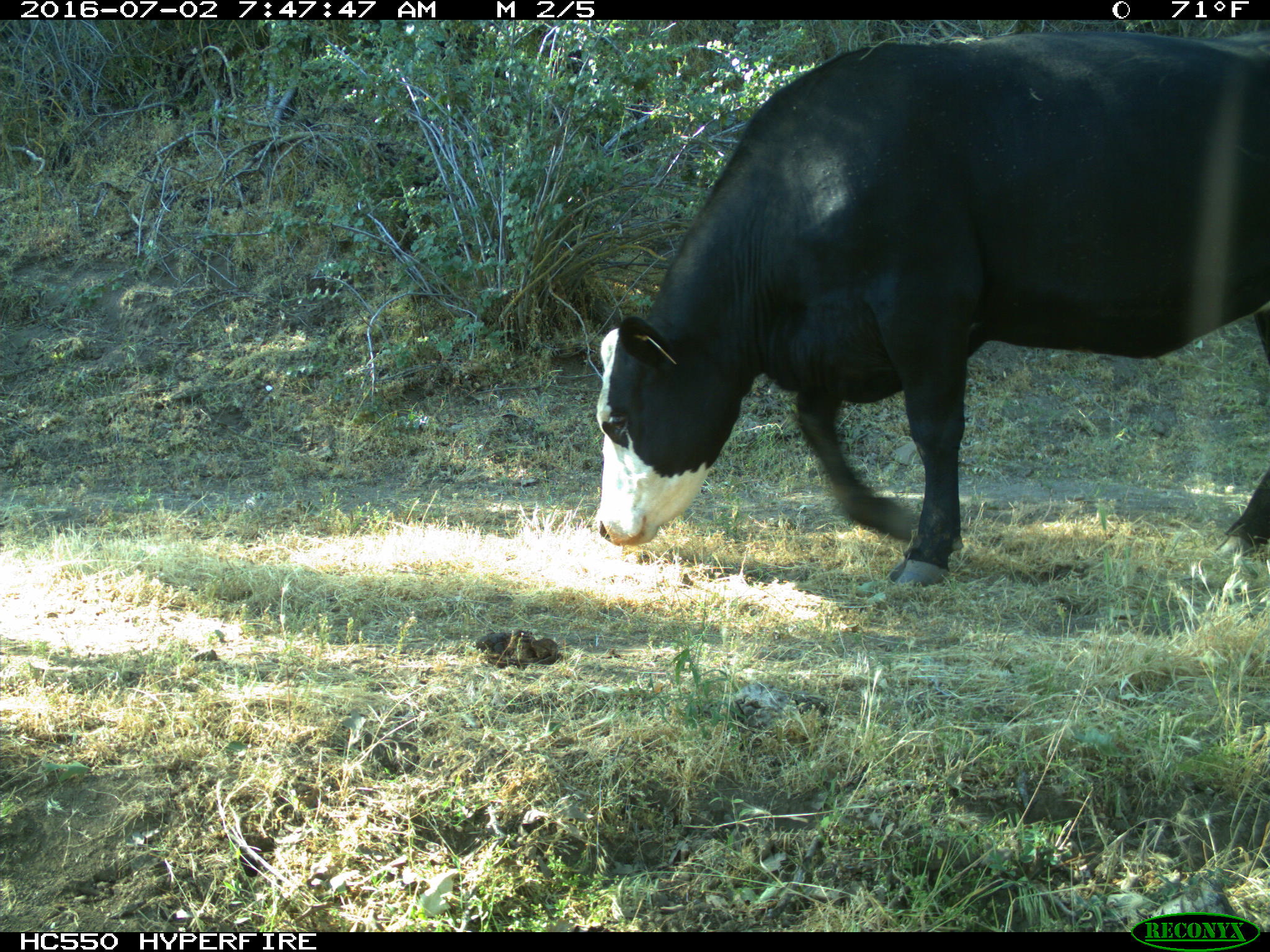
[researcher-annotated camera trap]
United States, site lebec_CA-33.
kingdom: Animalia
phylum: Chordata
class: Mammalia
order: Artiodactyla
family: Bovidae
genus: Bos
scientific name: Bos taurus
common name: domestic cow